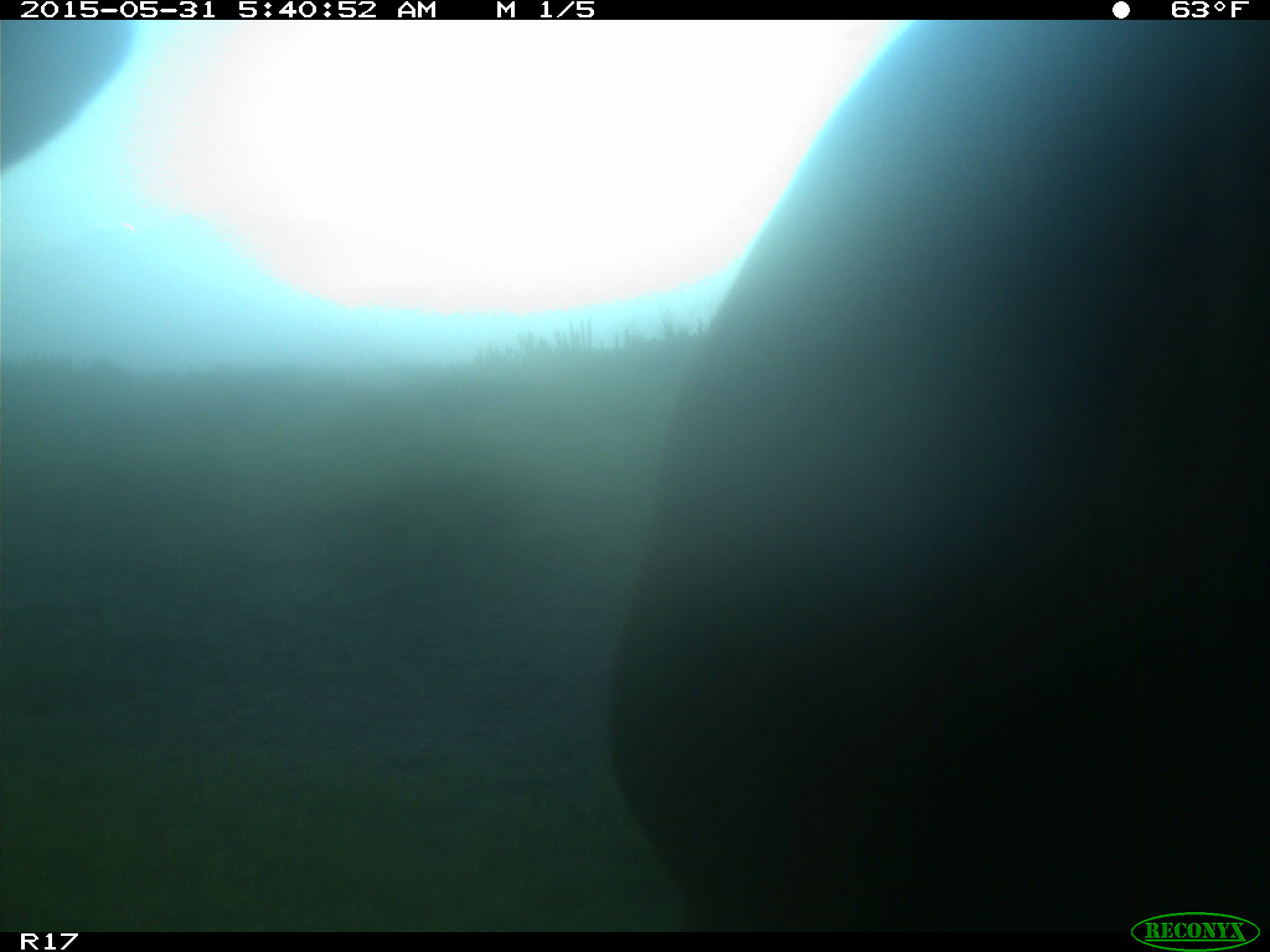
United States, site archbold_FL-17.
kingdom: Animalia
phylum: Chordata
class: Mammalia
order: Artiodactyla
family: Bovidae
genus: Bos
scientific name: Bos taurus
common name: domestic cow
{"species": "Bos taurus (domestic cow)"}